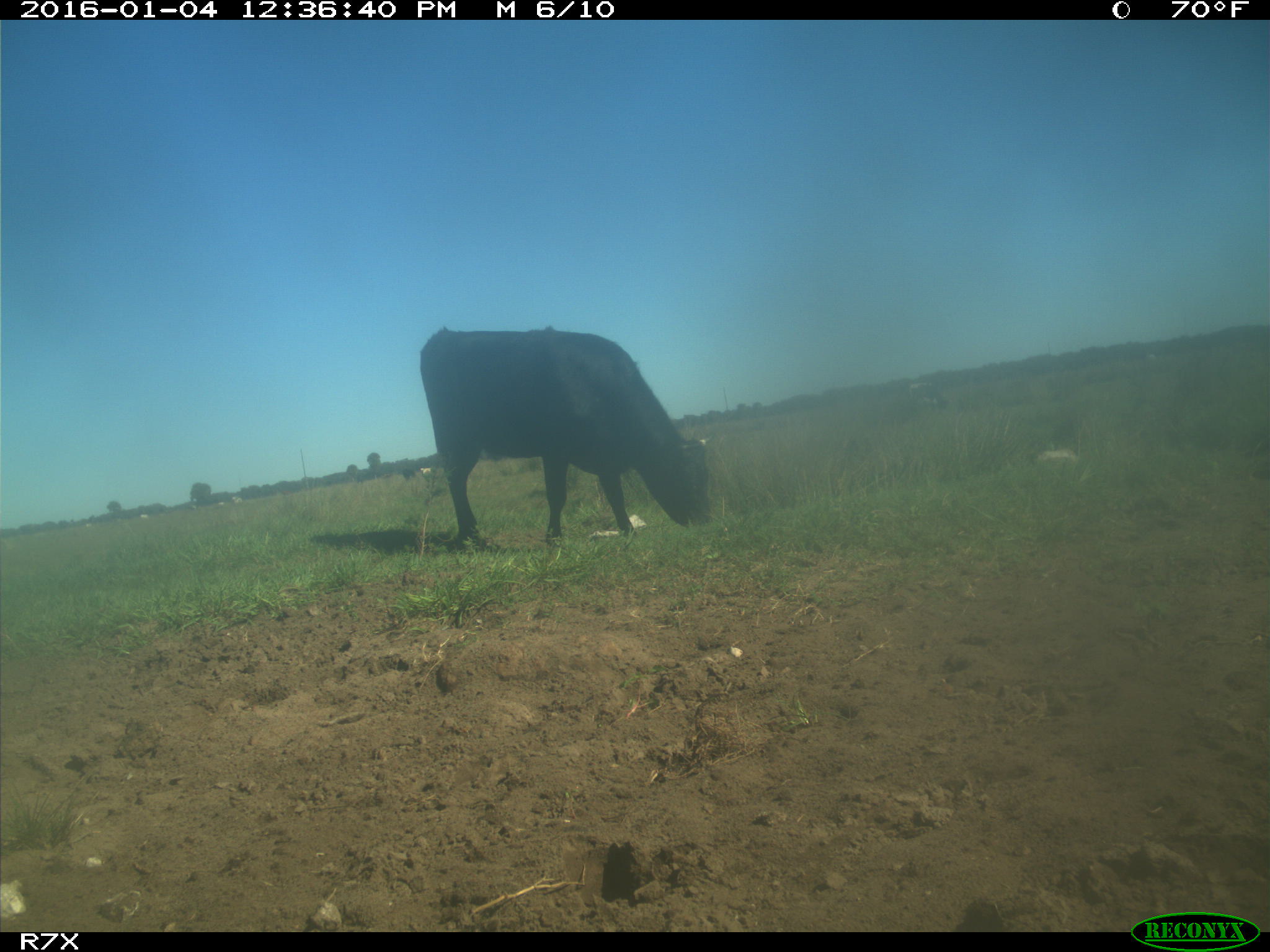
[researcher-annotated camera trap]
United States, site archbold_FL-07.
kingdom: Animalia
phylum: Chordata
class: Mammalia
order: Artiodactyla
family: Bovidae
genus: Bos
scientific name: Bos taurus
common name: domestic cow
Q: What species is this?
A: Bos taurus (domestic cow).